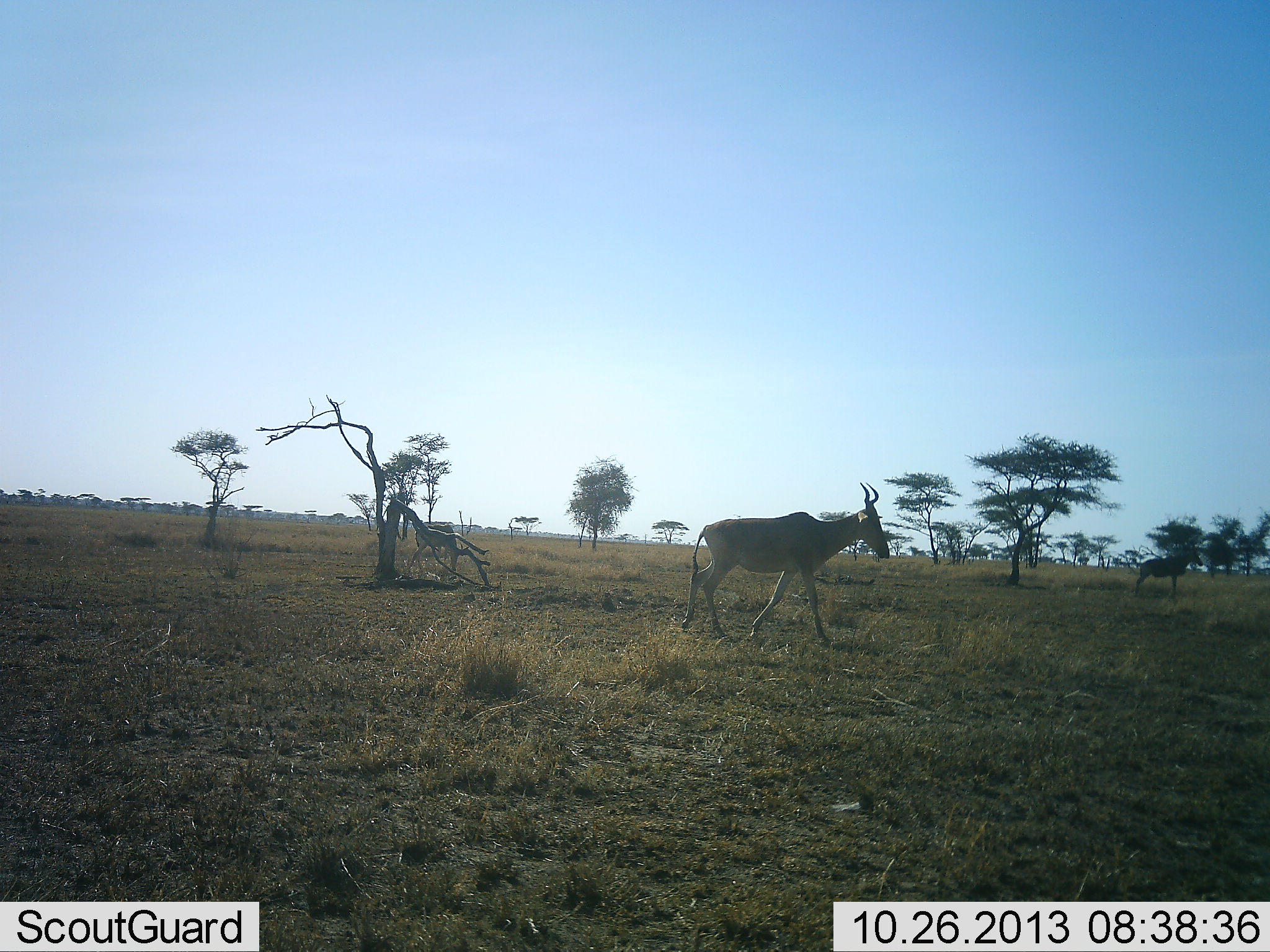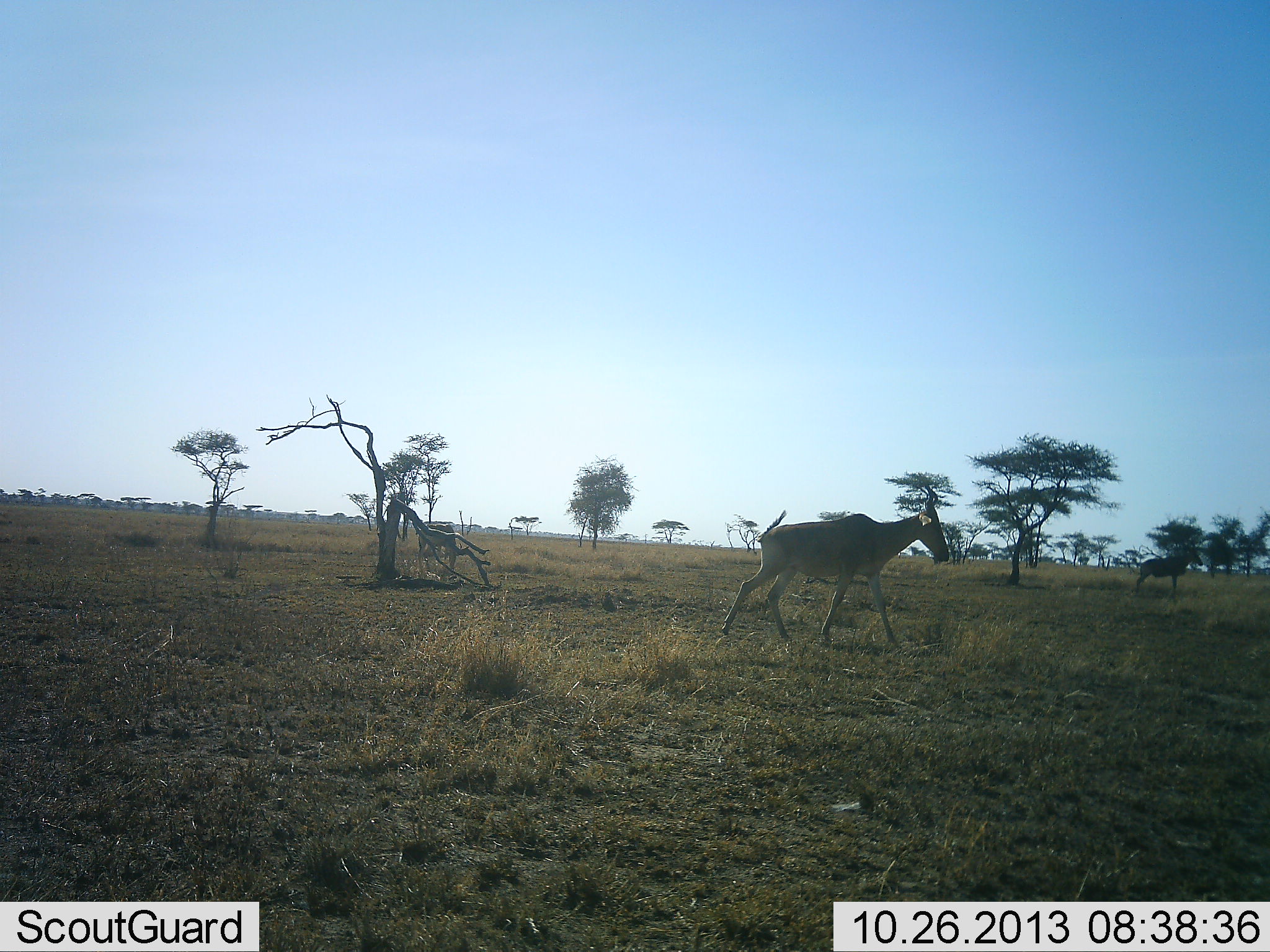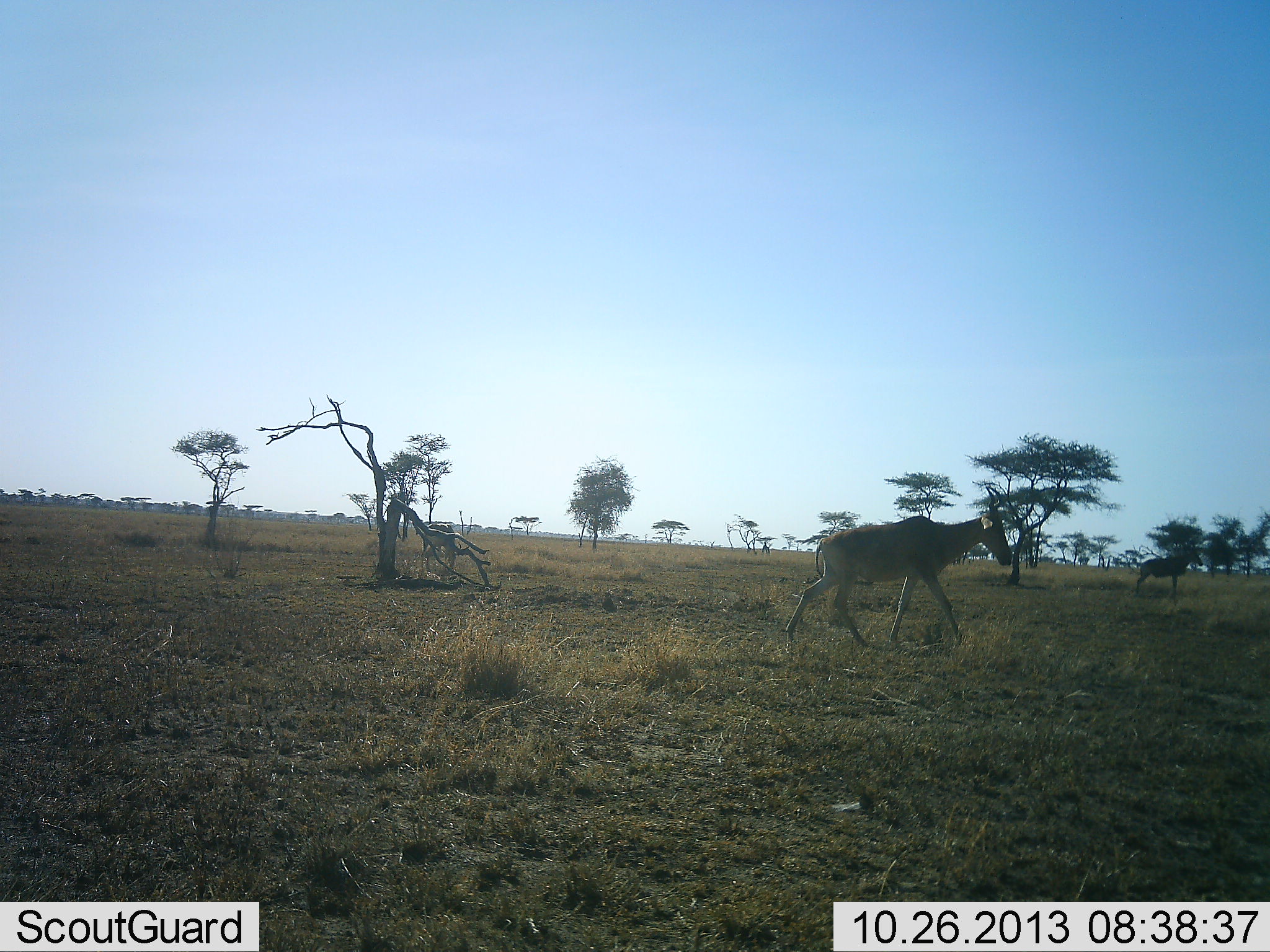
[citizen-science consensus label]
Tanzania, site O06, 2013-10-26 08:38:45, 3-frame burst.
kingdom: Animalia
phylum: Chordata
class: Mammalia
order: Artiodactyla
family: Bovidae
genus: Alcelaphus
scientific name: Alcelaphus buselaphus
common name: hartebeest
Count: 2.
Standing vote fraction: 40%.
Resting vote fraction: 0%.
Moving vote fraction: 100%.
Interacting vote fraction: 0%.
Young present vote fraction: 0%.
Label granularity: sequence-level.